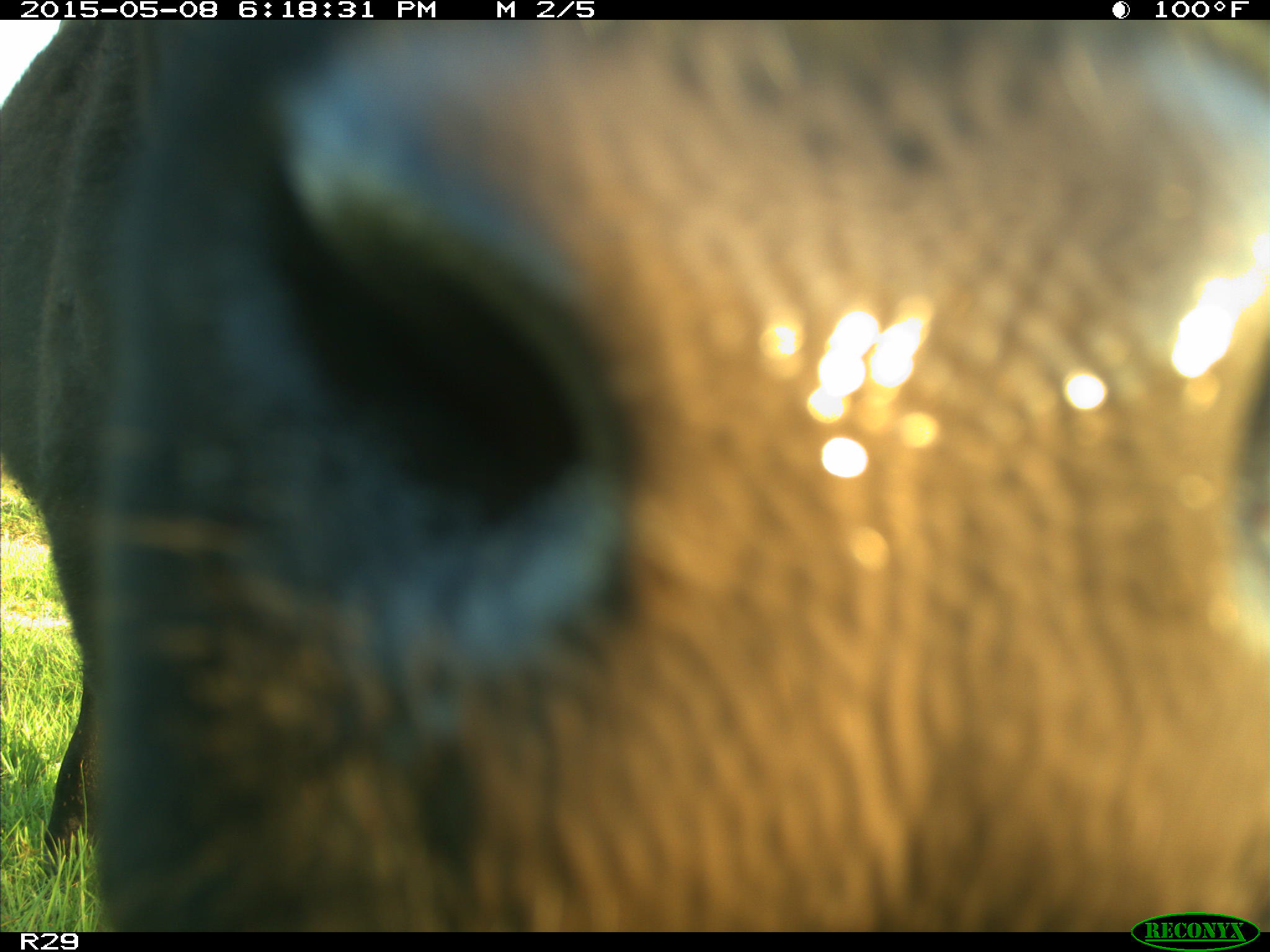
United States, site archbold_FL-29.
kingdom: Animalia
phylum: Chordata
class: Mammalia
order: Artiodactyla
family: Bovidae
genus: Bos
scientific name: Bos taurus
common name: domestic cow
Bos taurus (domestic cow).